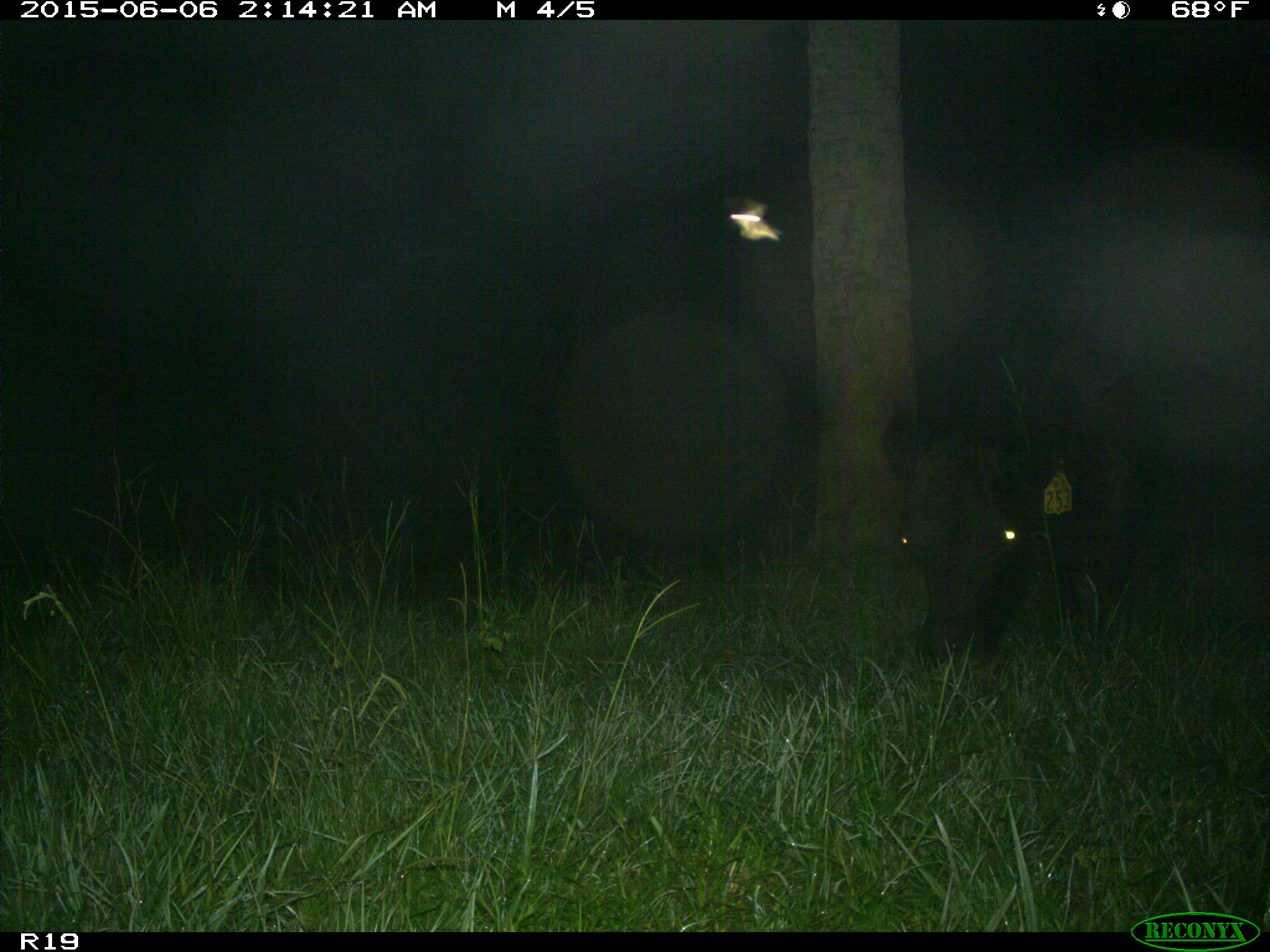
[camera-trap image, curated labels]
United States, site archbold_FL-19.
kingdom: Animalia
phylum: Chordata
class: Mammalia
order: Artiodactyla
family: Bovidae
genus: Bos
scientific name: Bos taurus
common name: domestic cow